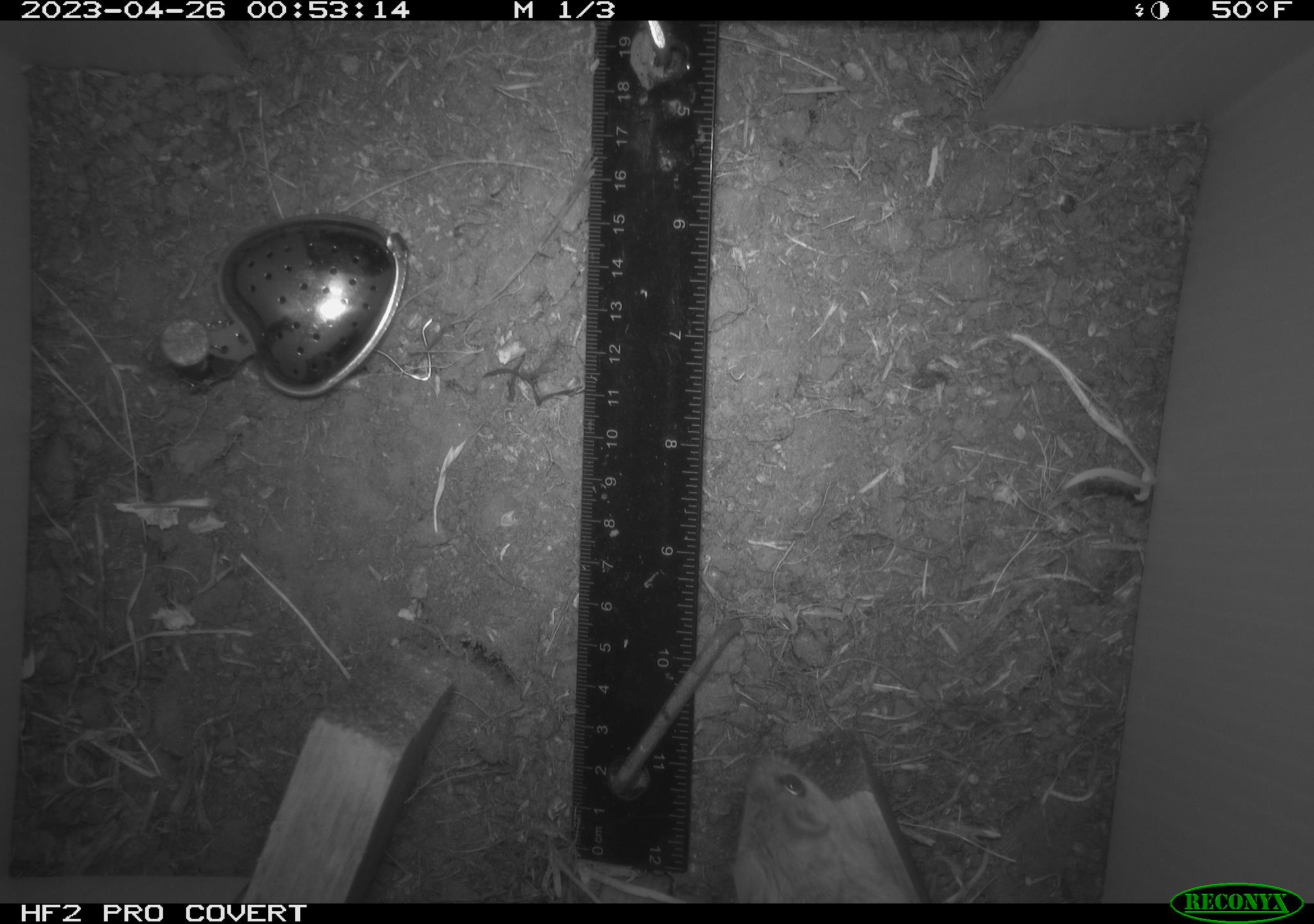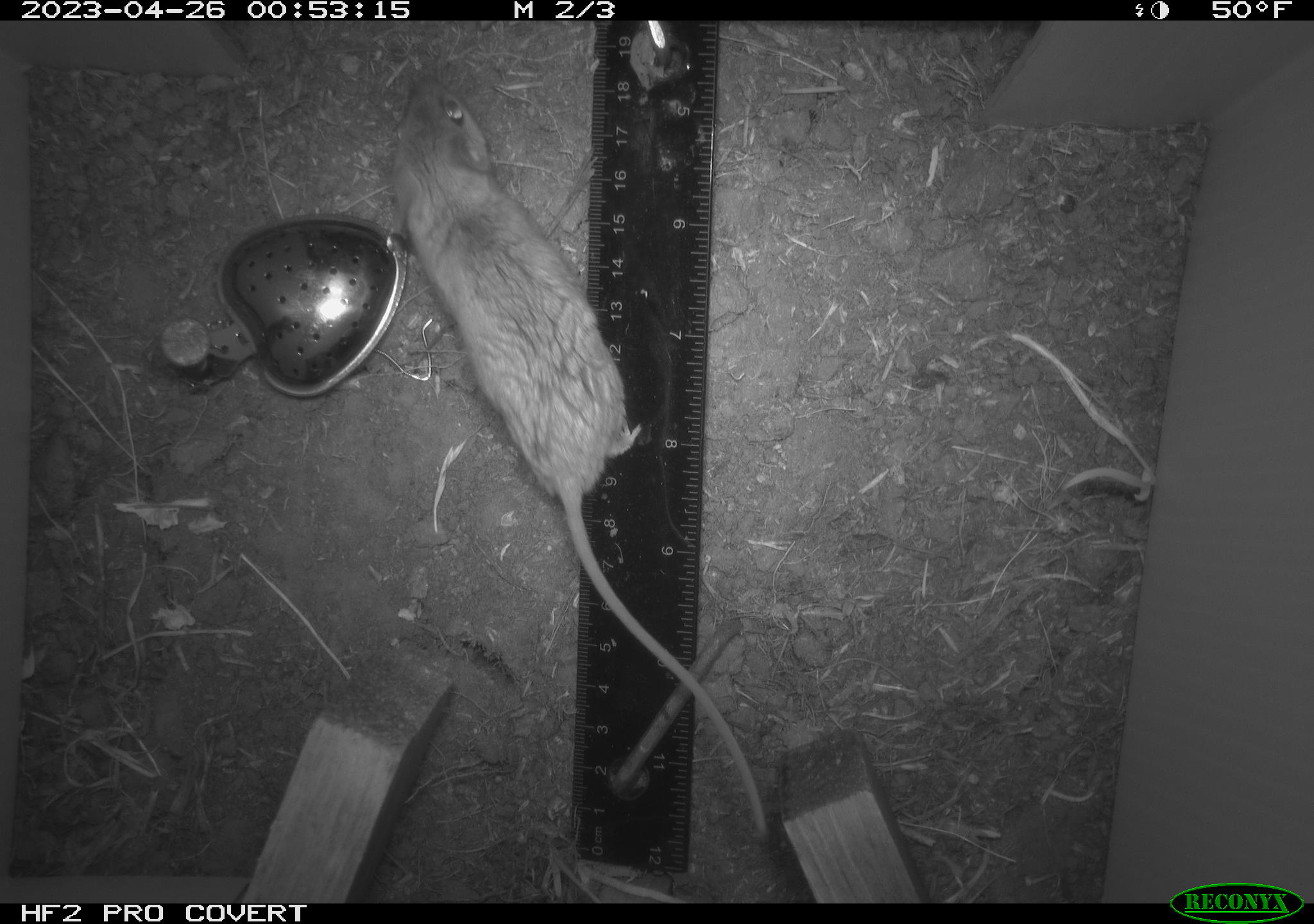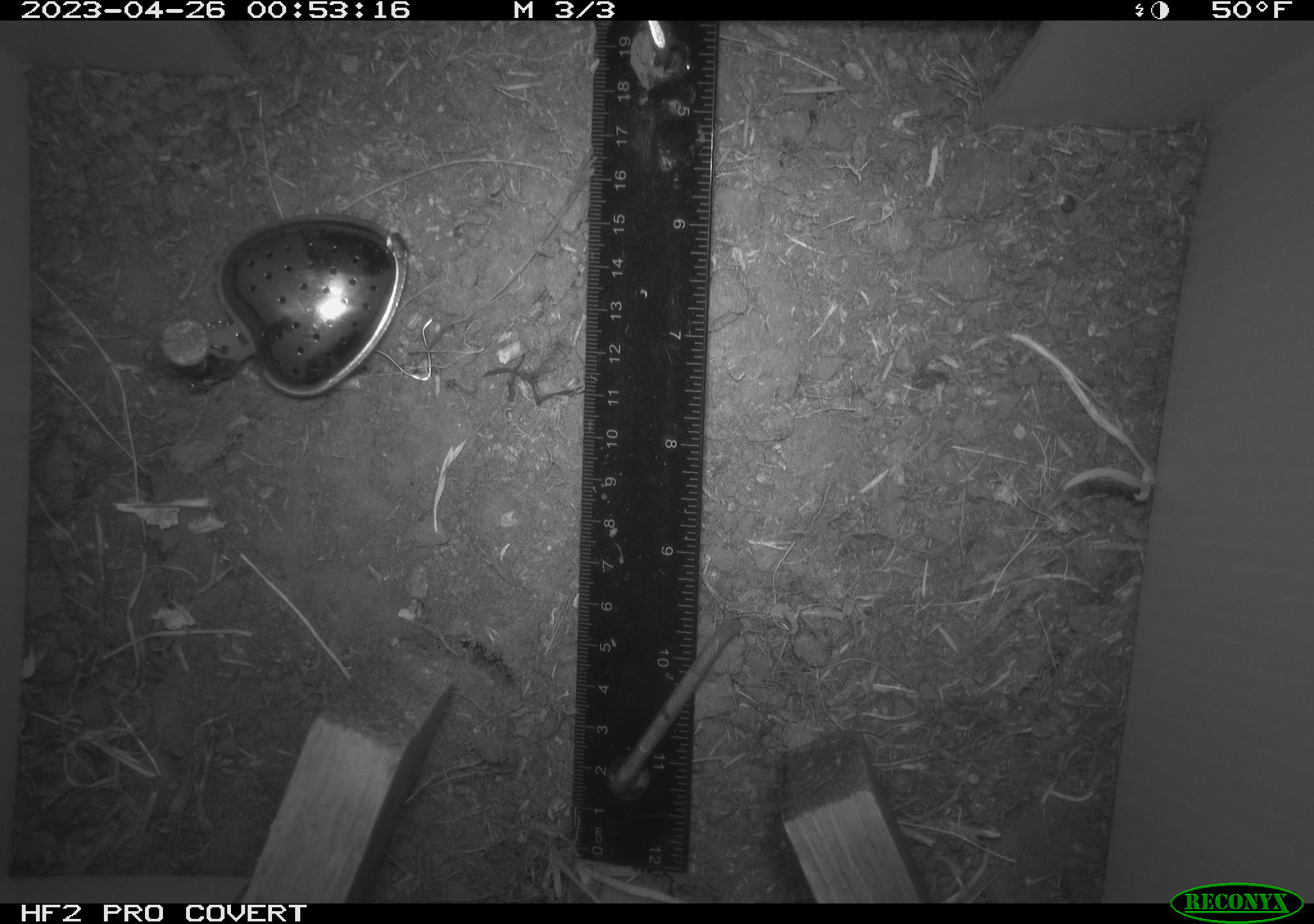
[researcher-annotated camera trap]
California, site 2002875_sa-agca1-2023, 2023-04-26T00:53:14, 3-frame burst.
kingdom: Animalia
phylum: Chordata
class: Mammalia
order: Rodentia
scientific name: Rodentia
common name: mouse species